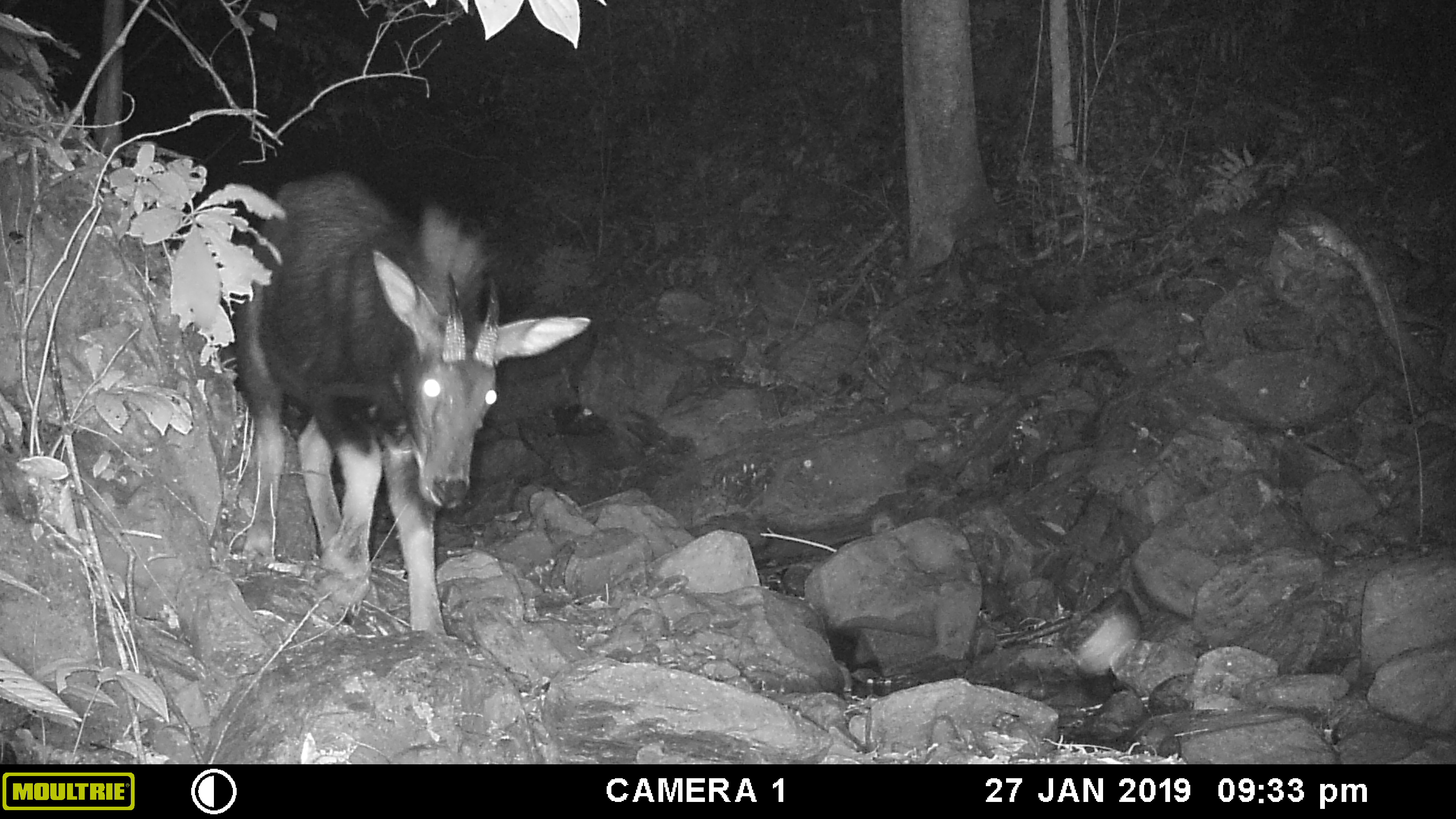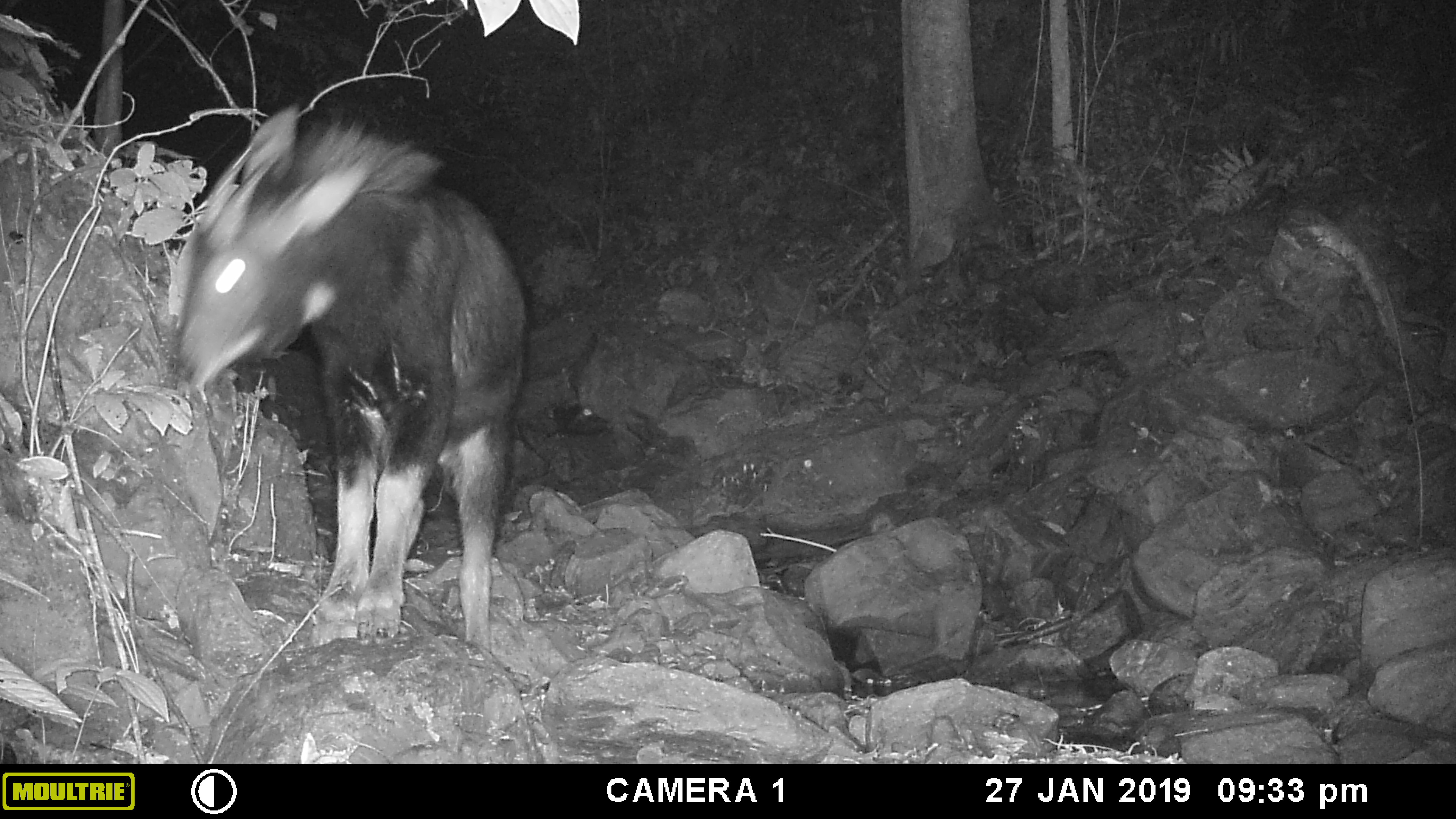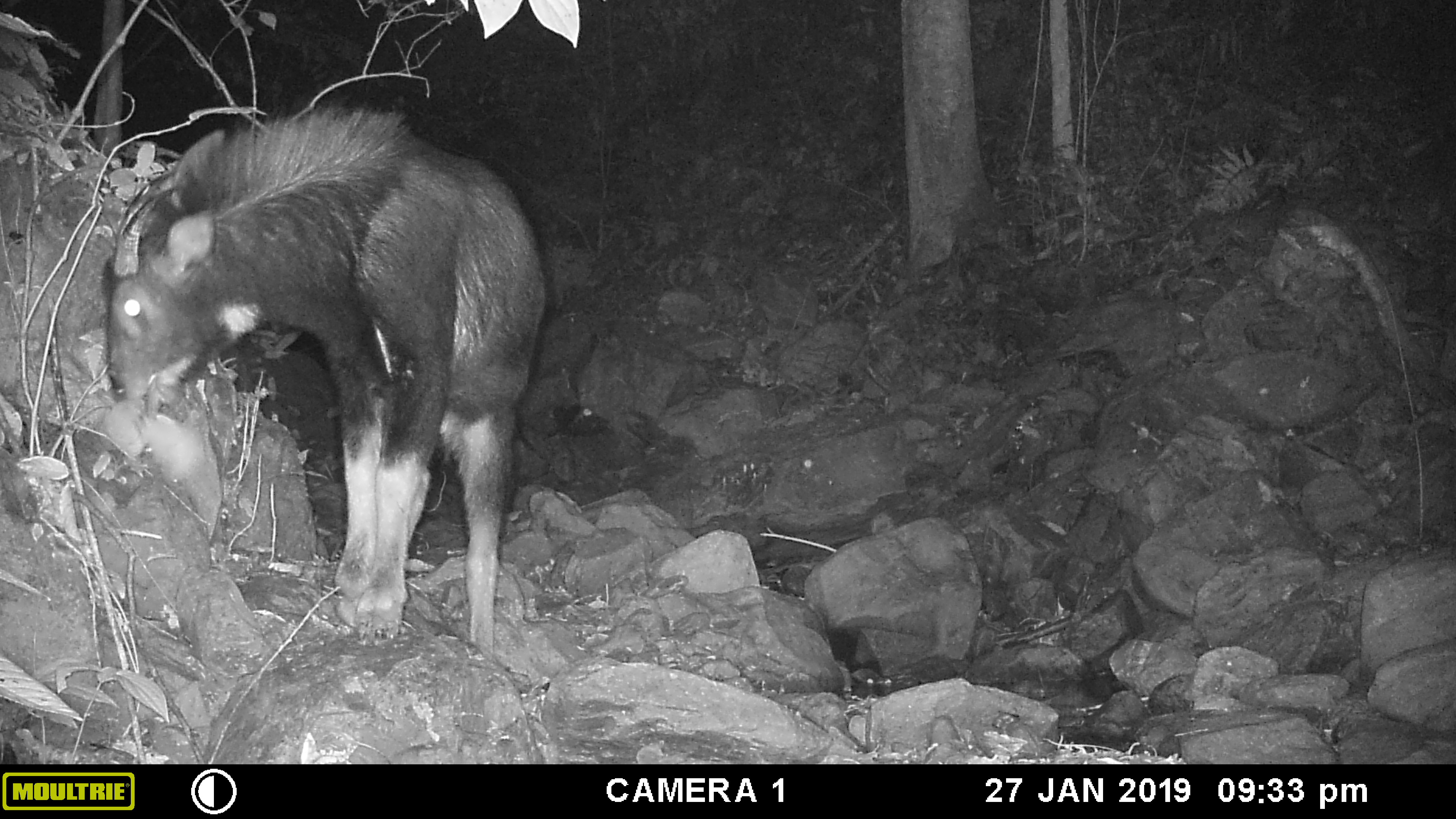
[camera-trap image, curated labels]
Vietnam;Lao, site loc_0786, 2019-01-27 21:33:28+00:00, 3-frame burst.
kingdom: Animalia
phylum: Chordata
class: Mammalia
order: Artiodactyla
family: Bovidae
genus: Capricornis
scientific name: Capricornis sumatraensis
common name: chinese serow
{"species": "chinese serow (Capricornis sumatraensis)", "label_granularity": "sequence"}